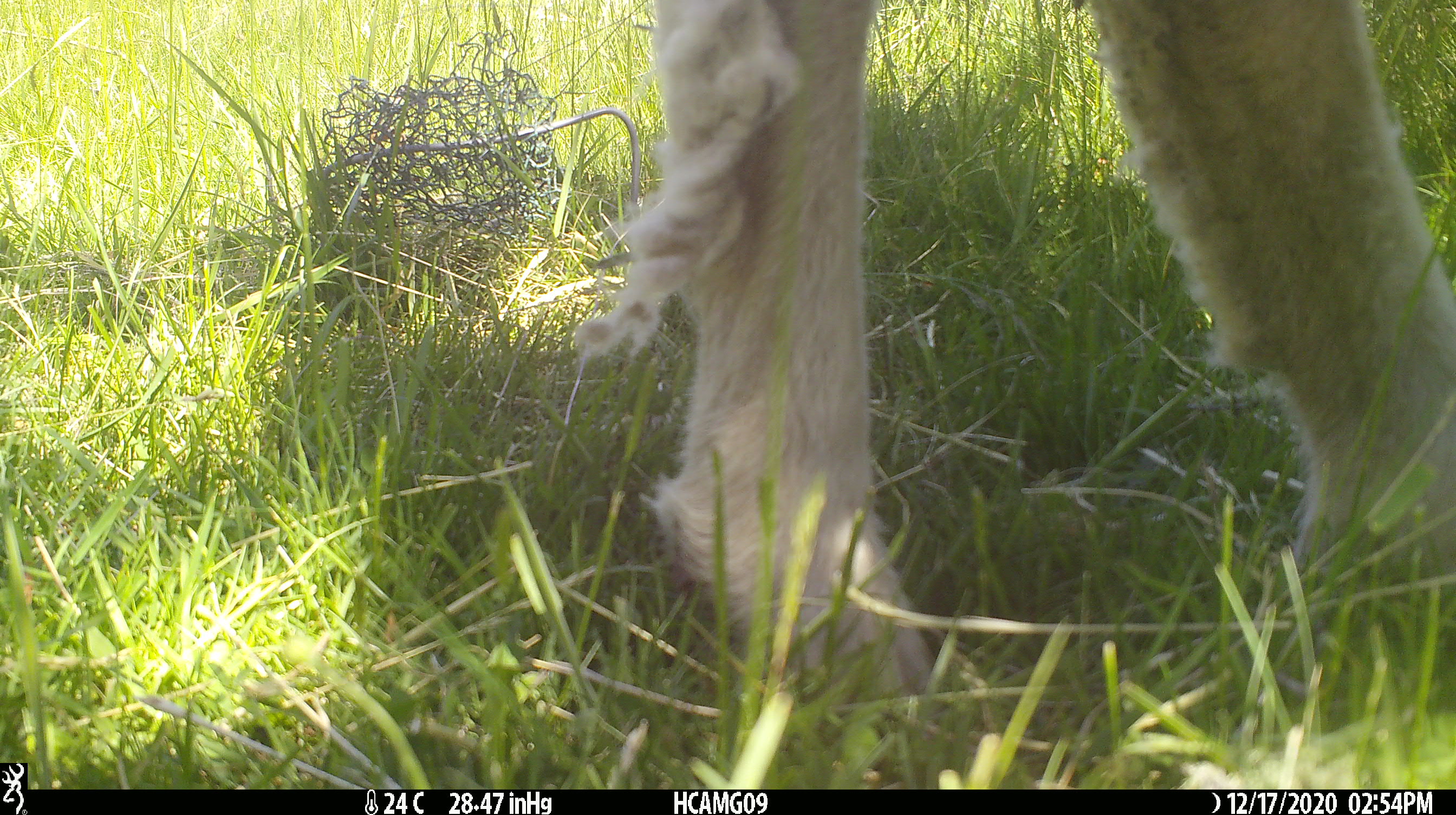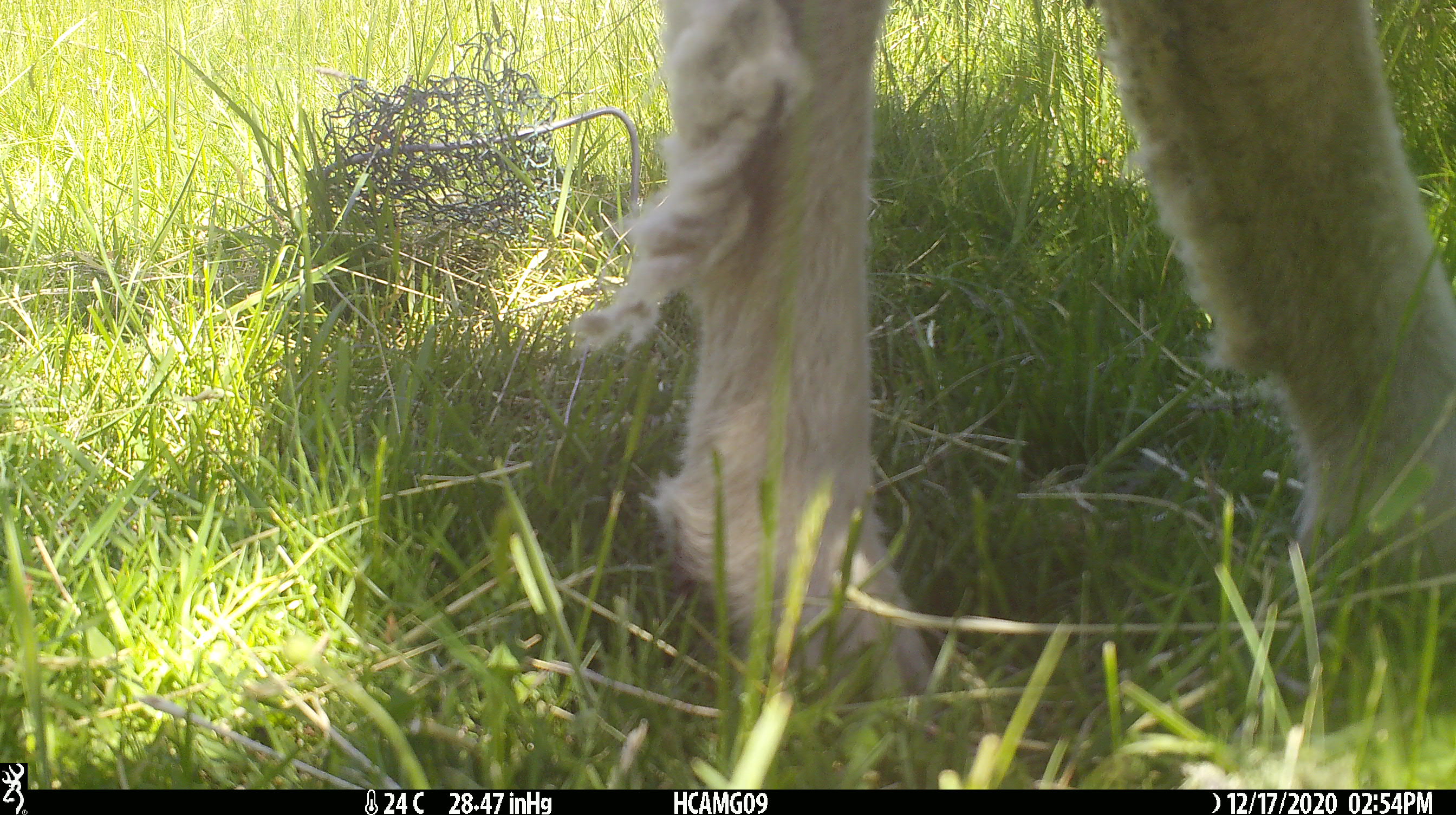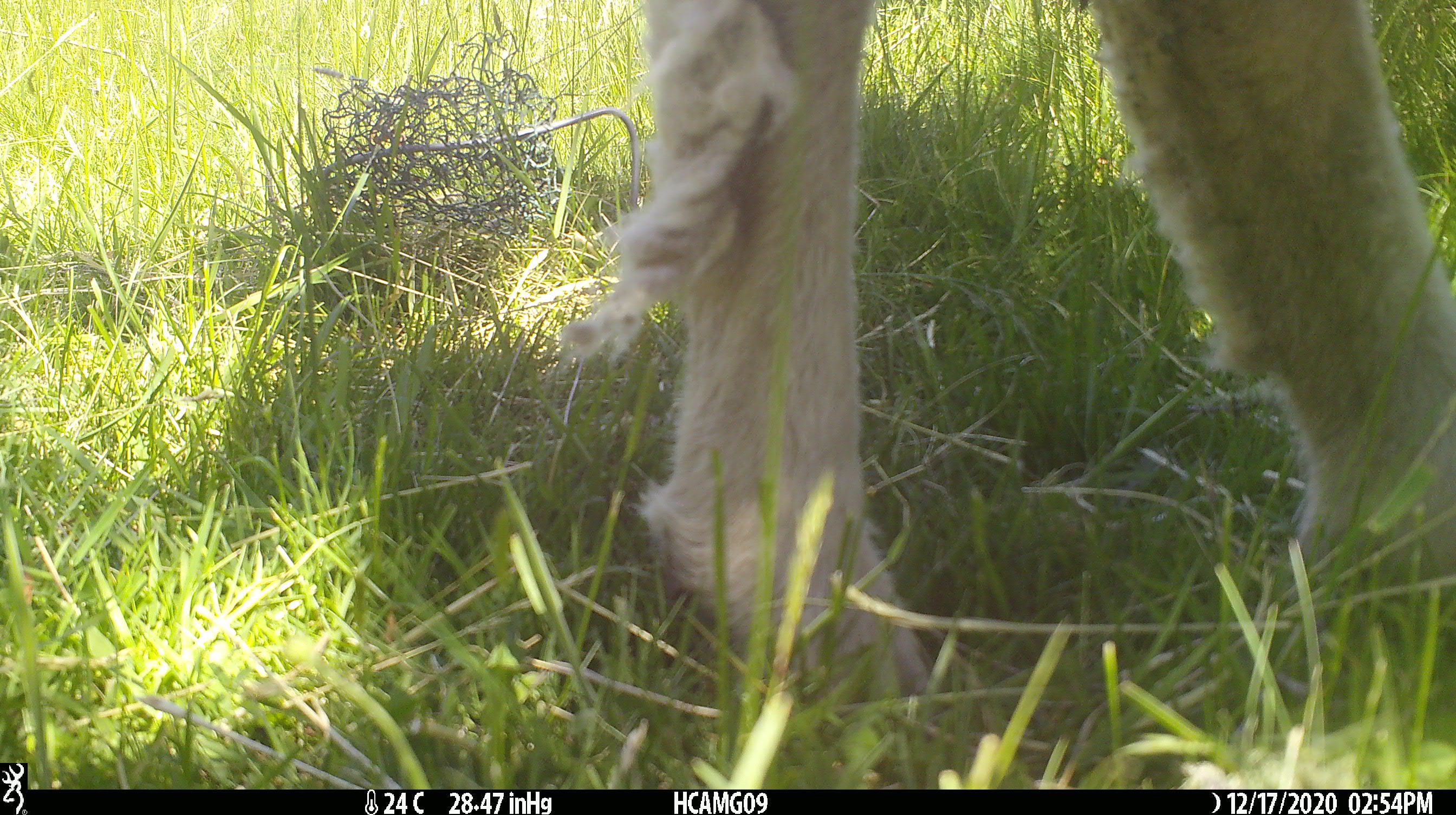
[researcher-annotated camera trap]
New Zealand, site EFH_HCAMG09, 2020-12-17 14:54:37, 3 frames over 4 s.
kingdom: Animalia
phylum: Chordata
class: Mammalia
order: Artiodactyla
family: Bovidae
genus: Ovis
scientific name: Ovis aries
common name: domestic sheep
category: sheep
Sheep (domestic sheep) (Ovis aries).